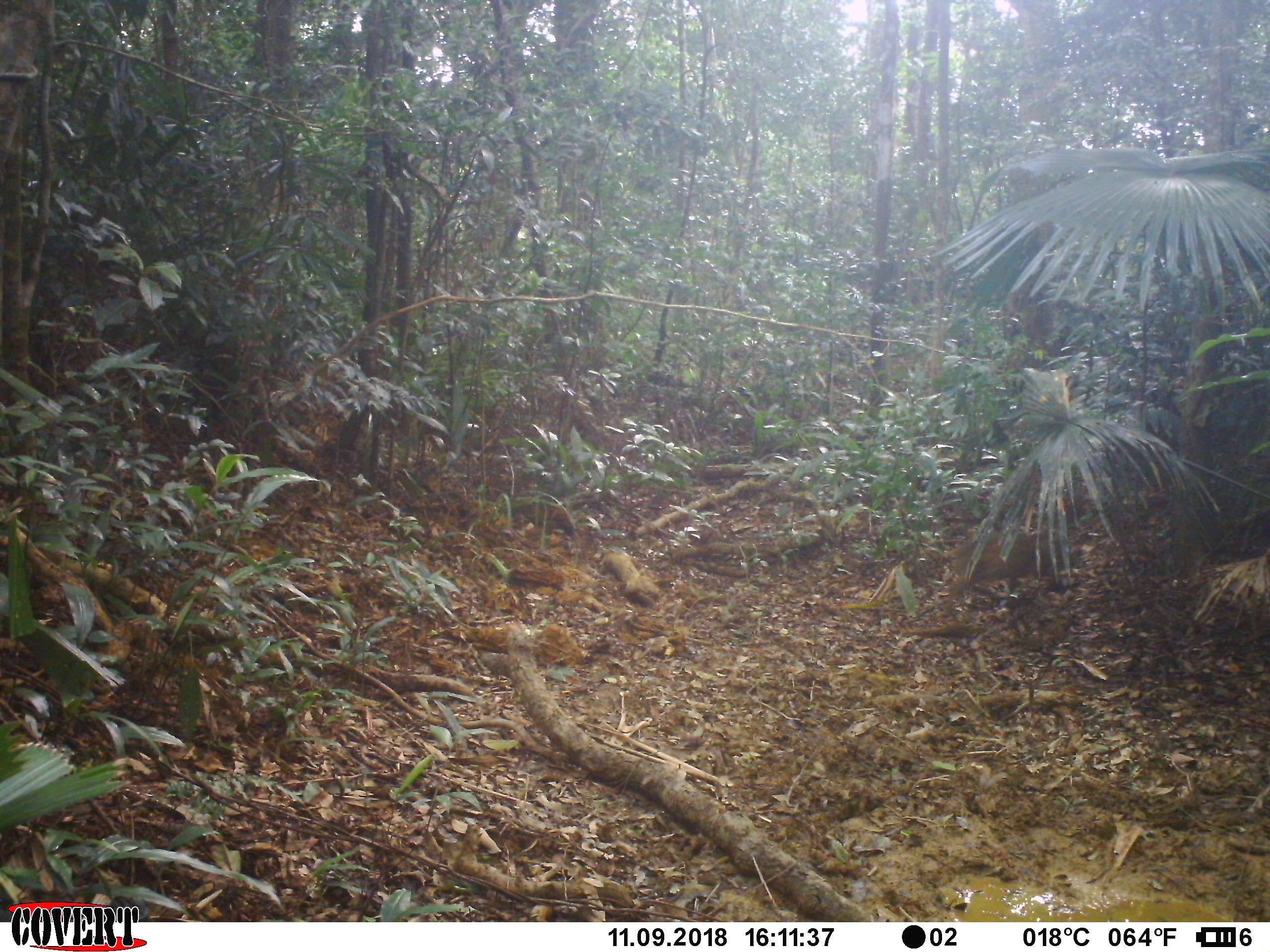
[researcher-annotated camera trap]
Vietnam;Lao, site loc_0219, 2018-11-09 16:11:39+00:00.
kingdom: Animalia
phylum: Chordata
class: Mammalia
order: Artiodactyla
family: Suidae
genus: Sus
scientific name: Sus scrofa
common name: eurasian wild pig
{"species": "eurasian wild pig (Sus scrofa)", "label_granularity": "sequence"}